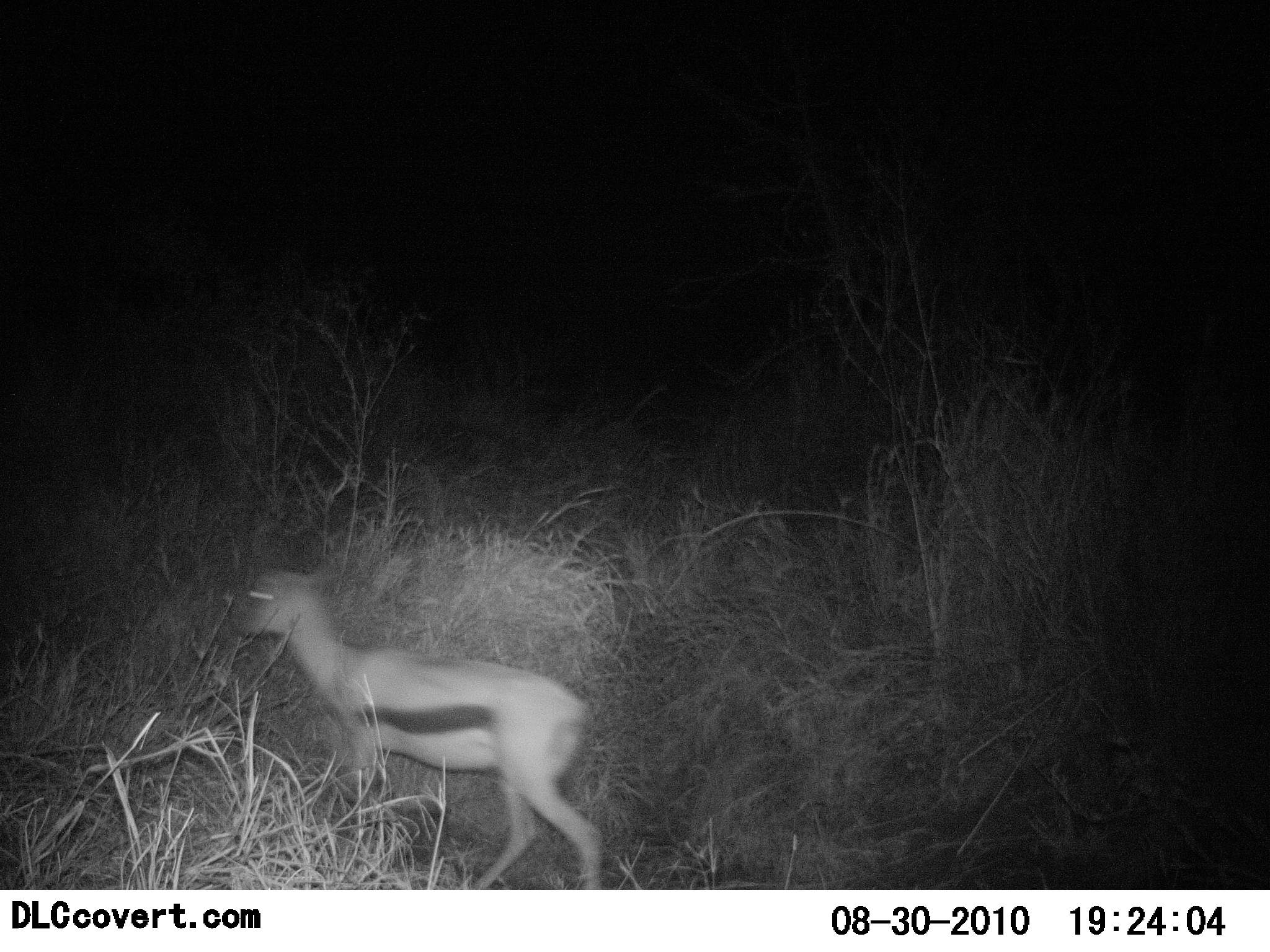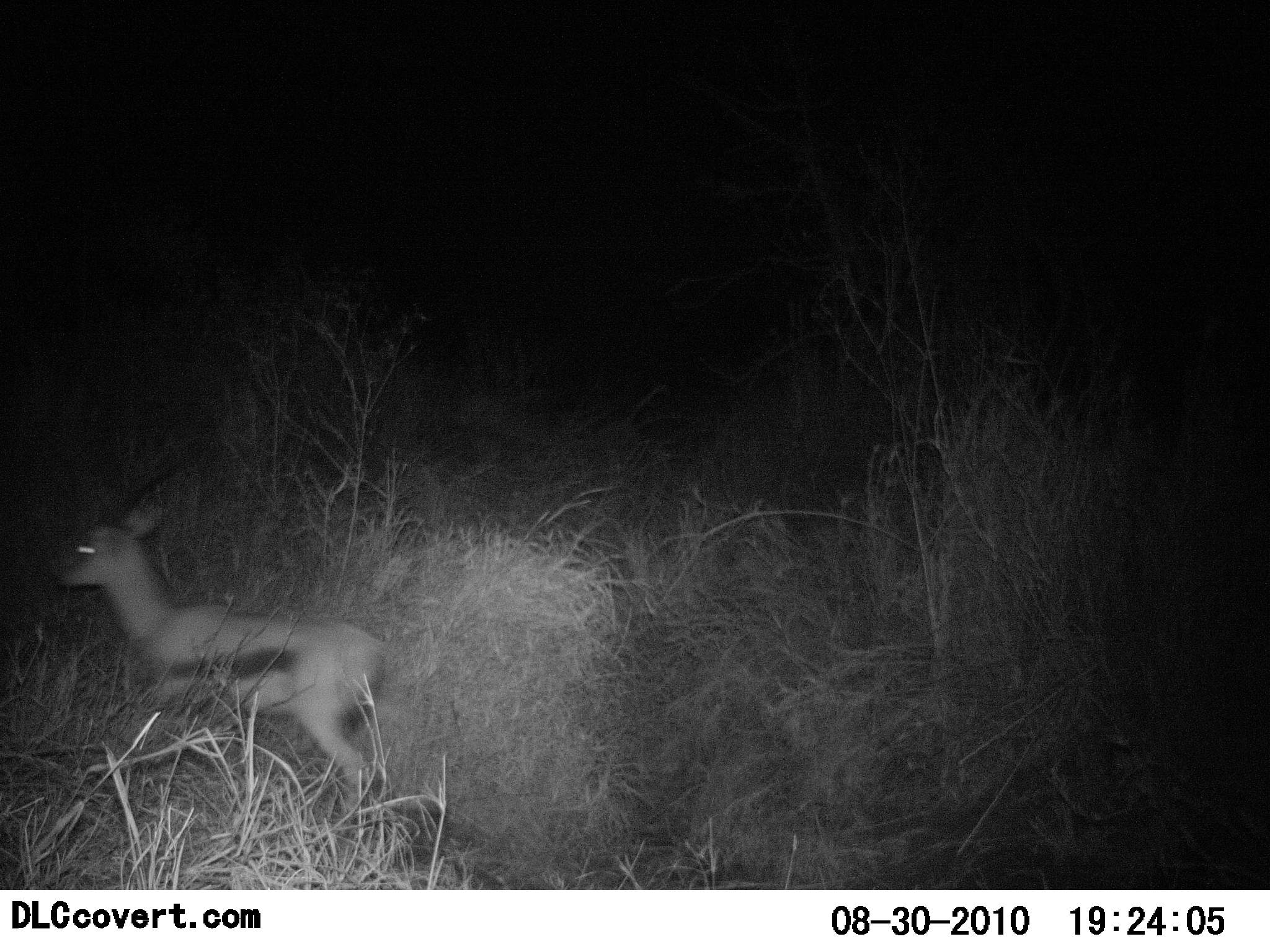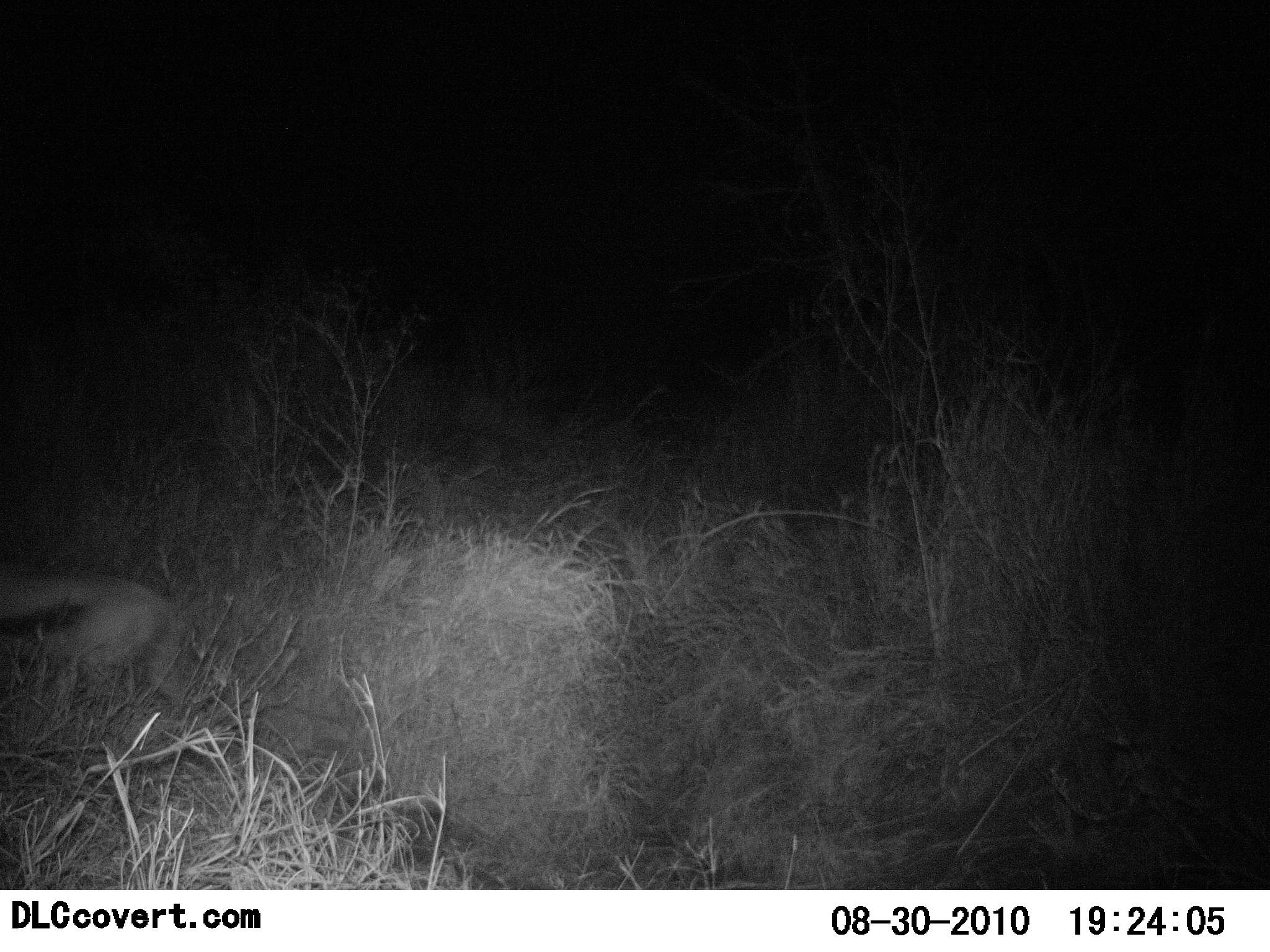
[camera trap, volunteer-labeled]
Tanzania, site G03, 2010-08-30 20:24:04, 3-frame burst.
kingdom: Animalia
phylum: Chordata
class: Mammalia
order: Artiodactyla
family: Bovidae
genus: Eudorcas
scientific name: Eudorcas thomsonii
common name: thomson's gazelle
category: gazellethomsons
Gazellethomsons (thomson's gazelle) (Eudorcas thomsonii), count 1. Behavior (volunteer vote fractions): standing 0%, resting 0%, moving 100%, interacting 0%. Young present (vote fraction): 6%. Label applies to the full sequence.